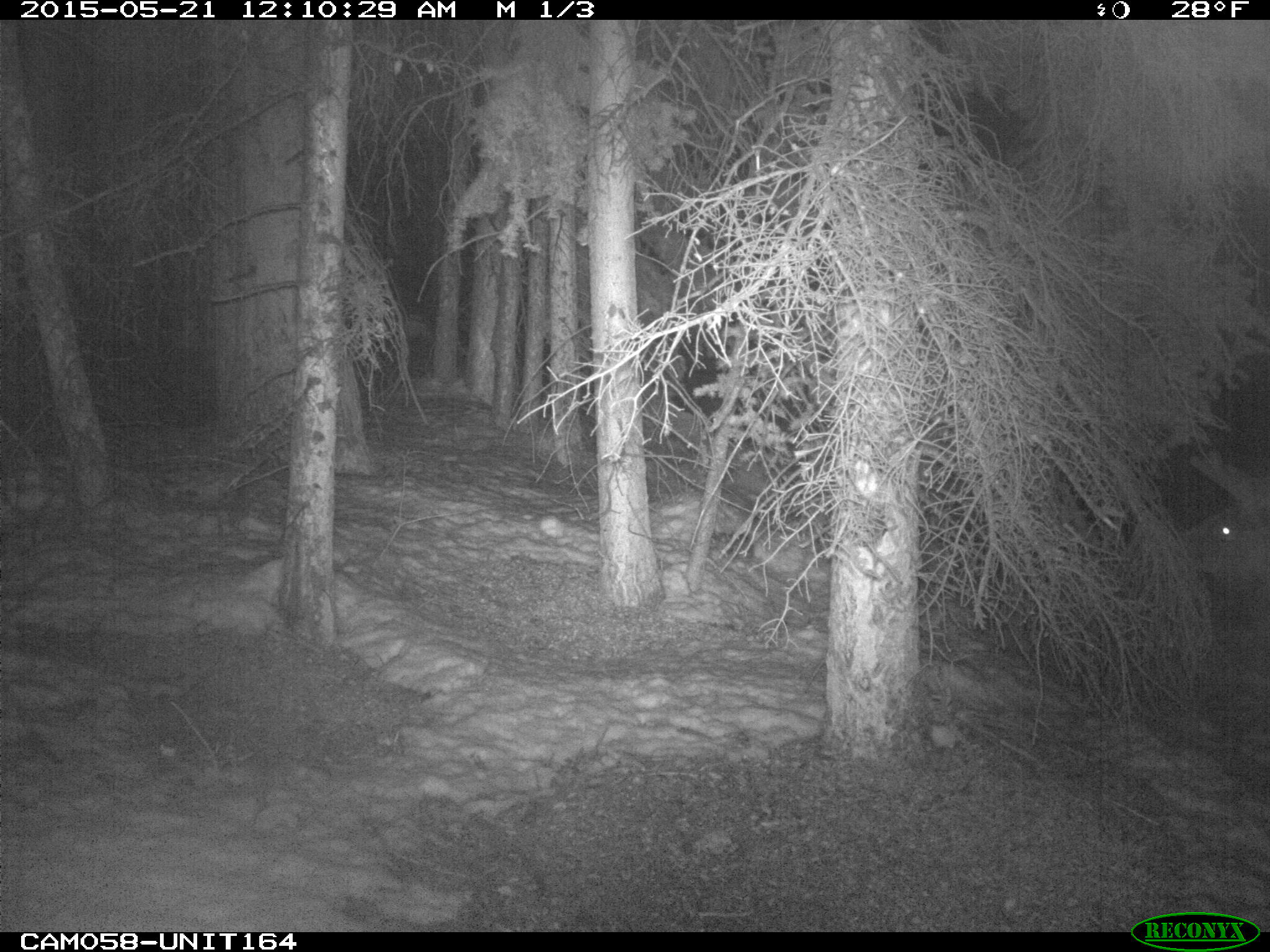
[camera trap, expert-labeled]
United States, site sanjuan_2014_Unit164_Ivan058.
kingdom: Animalia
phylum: Chordata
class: Mammalia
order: Artiodactyla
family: Cervidae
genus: Cervus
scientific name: Cervus elaphus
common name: red deer